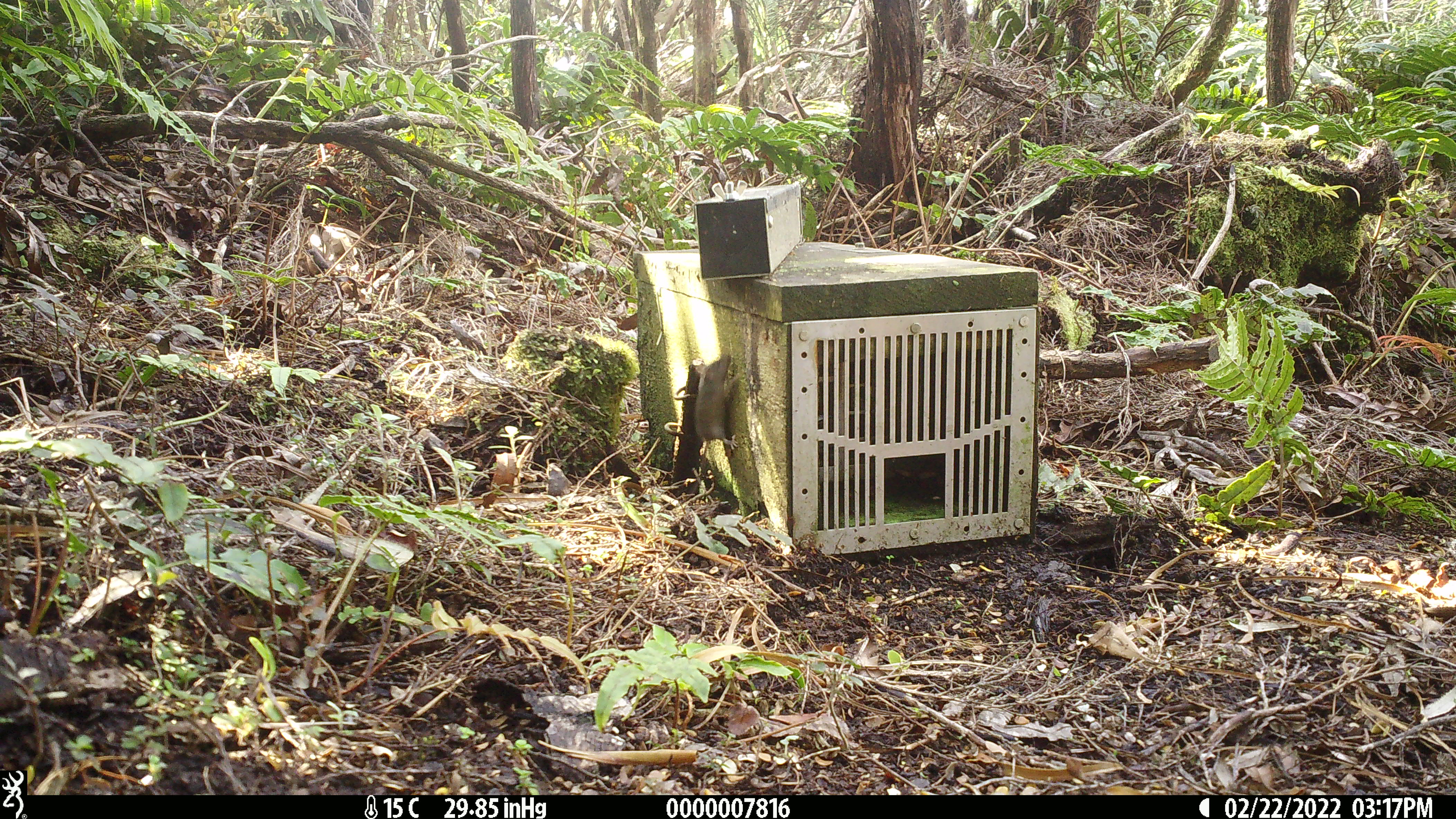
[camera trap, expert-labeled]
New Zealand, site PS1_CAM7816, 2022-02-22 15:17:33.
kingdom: Animalia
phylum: Chordata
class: Mammalia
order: Rodentia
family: Muridae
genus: Mus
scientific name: Mus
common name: mouse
Mouse (Mus).